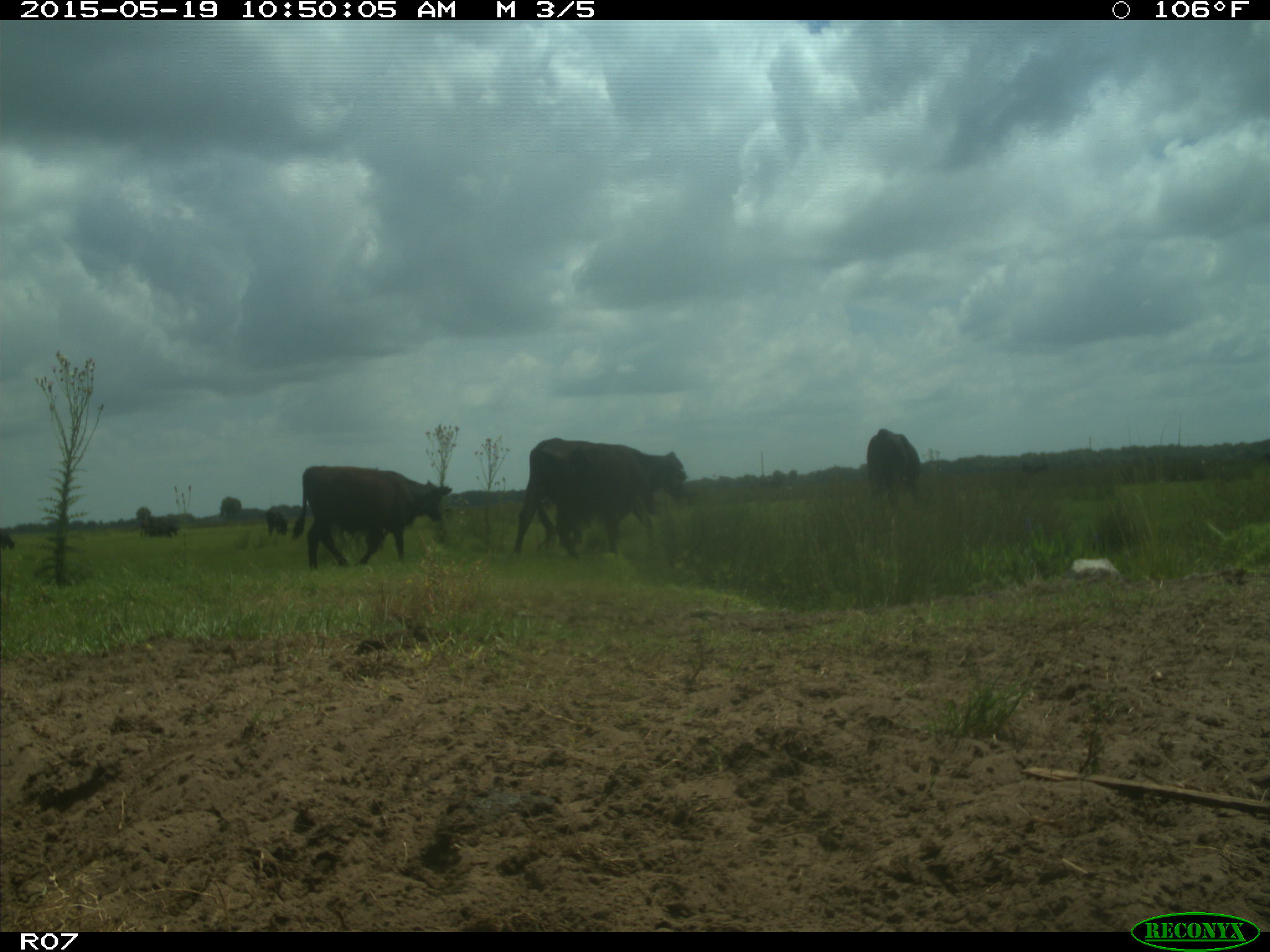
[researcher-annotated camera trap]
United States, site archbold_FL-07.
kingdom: Animalia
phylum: Chordata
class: Mammalia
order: Artiodactyla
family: Bovidae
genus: Bos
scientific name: Bos taurus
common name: domestic cow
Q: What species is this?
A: Bos taurus (domestic cow).